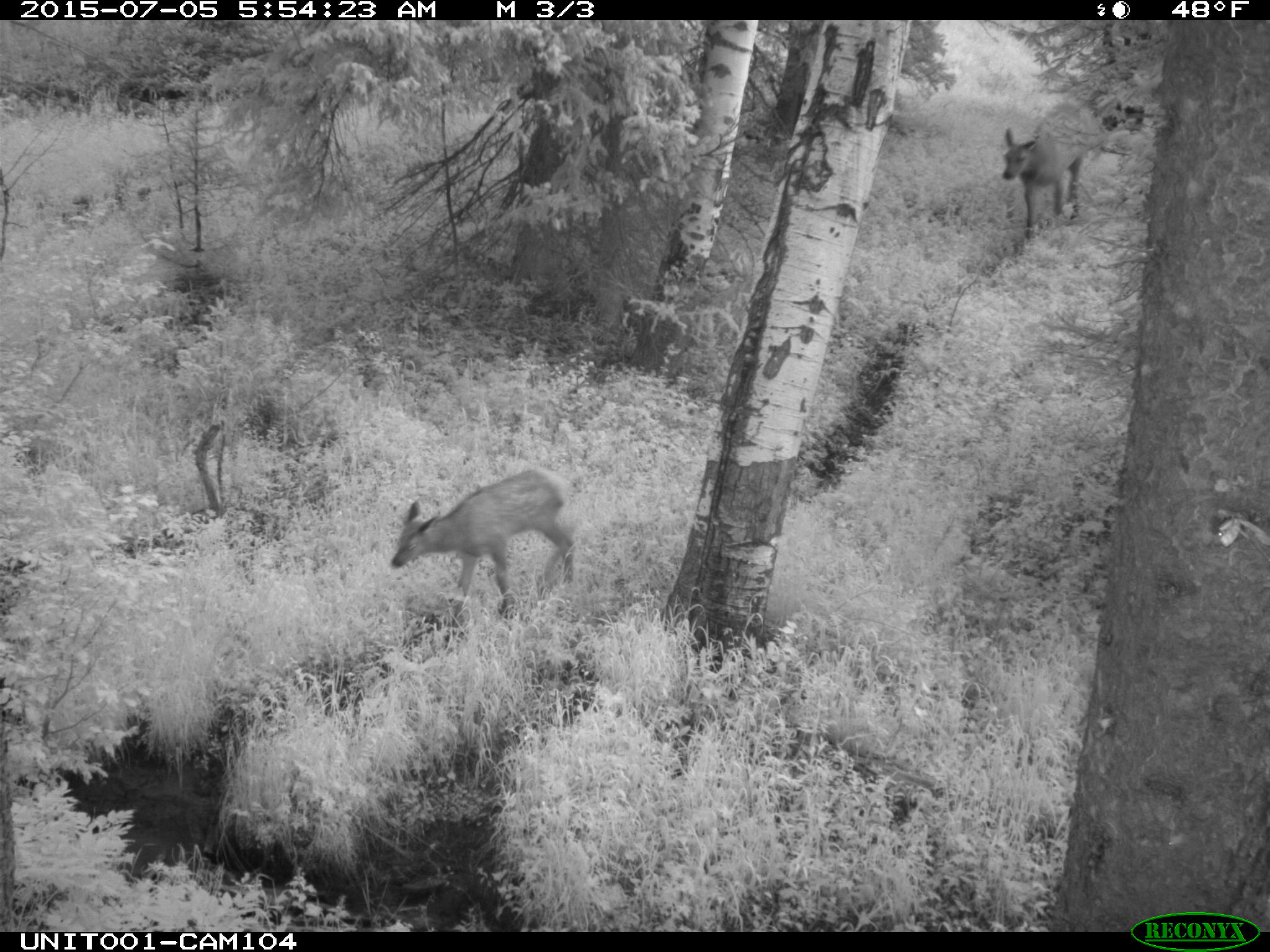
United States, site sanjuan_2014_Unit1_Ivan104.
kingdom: Animalia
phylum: Chordata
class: Mammalia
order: Artiodactyla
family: Cervidae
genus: Cervus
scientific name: Cervus elaphus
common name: red deer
Cervus elaphus (red deer).